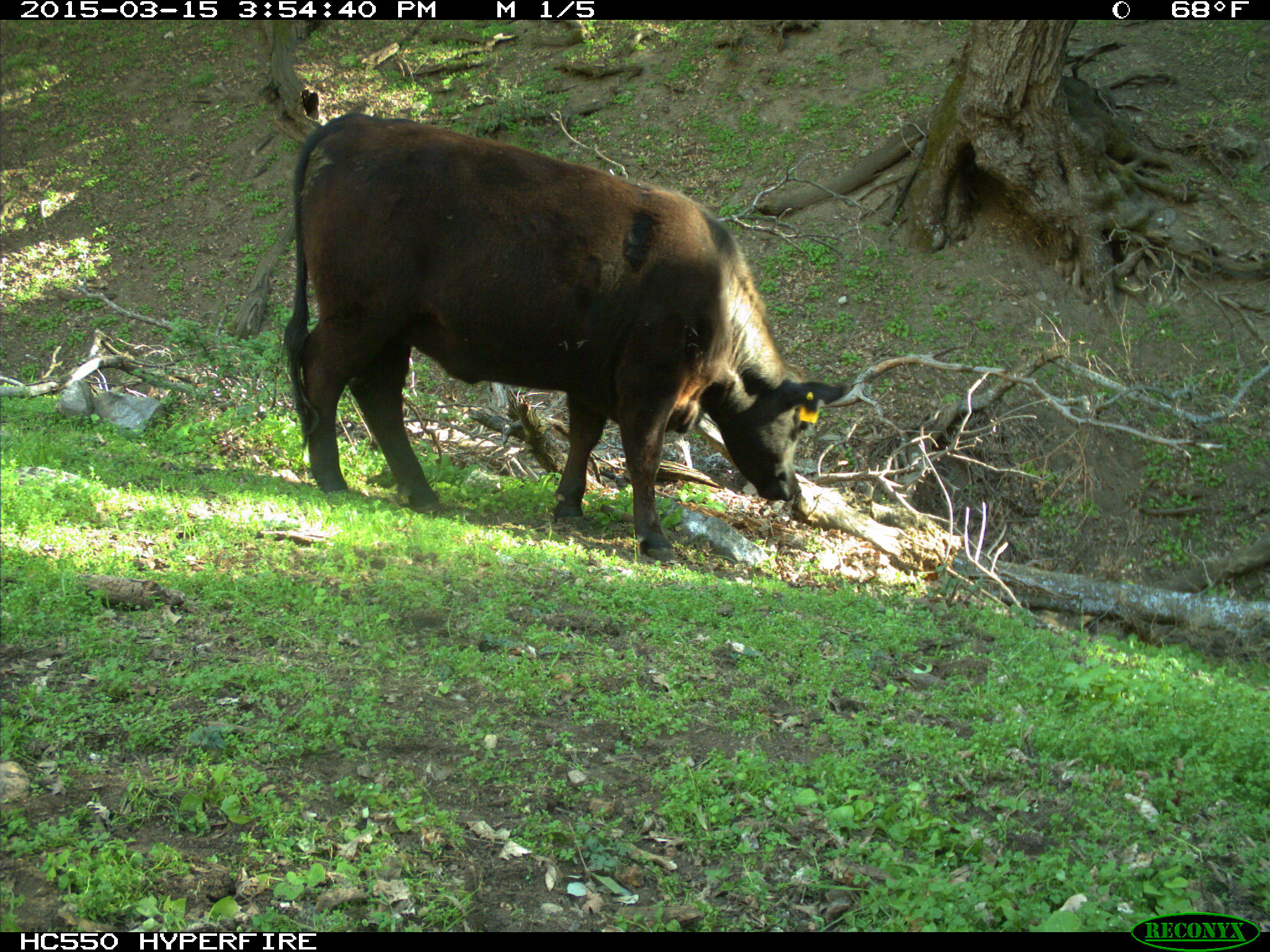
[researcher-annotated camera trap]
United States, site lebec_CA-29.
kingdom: Animalia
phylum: Chordata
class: Mammalia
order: Artiodactyla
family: Bovidae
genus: Bos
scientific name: Bos taurus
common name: domestic cow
Bos taurus (domestic cow).